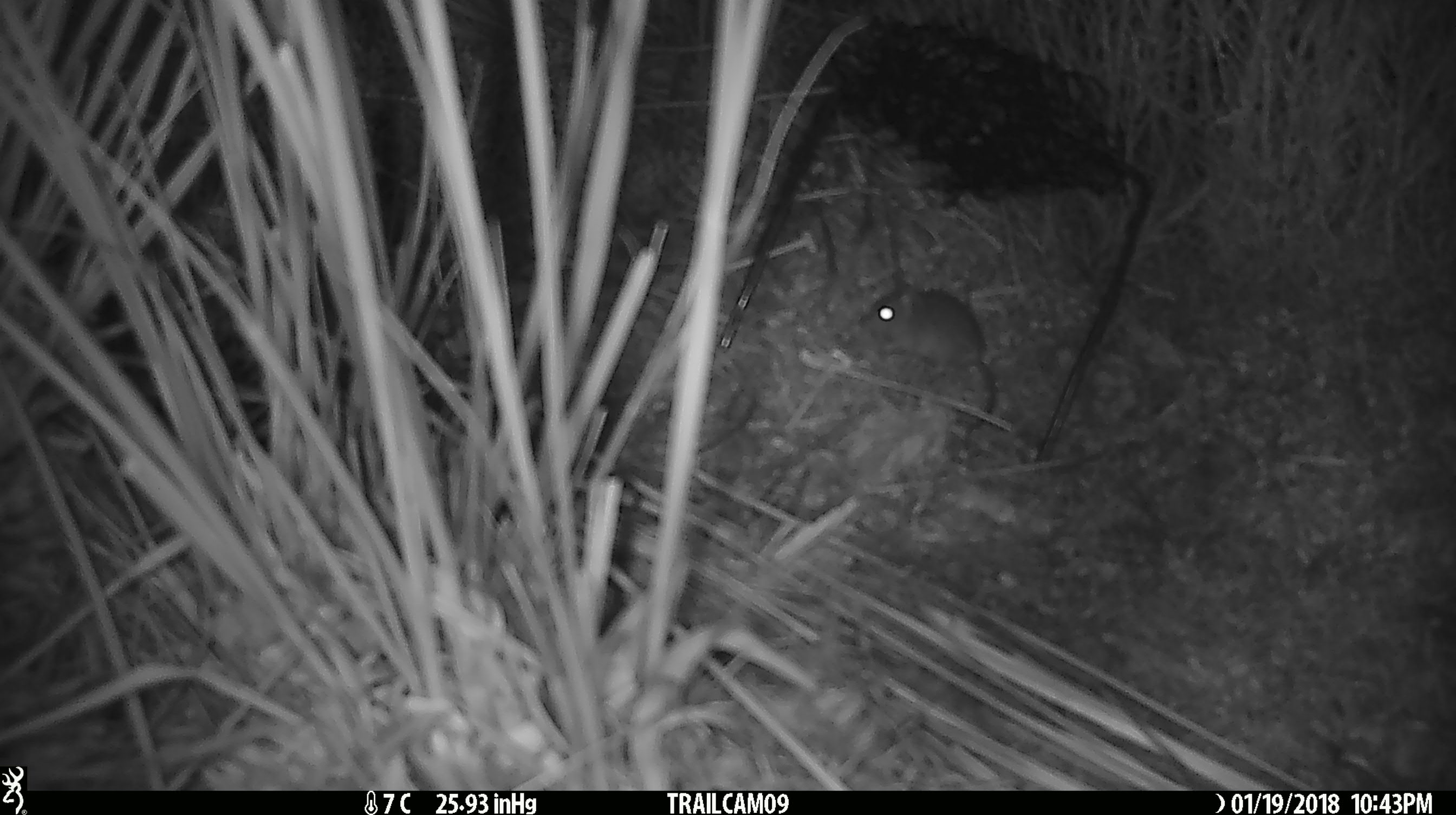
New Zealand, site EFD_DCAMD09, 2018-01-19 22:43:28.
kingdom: Animalia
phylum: Chordata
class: Mammalia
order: Rodentia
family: Muridae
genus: Mus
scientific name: Mus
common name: mouse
Mouse (Mus).